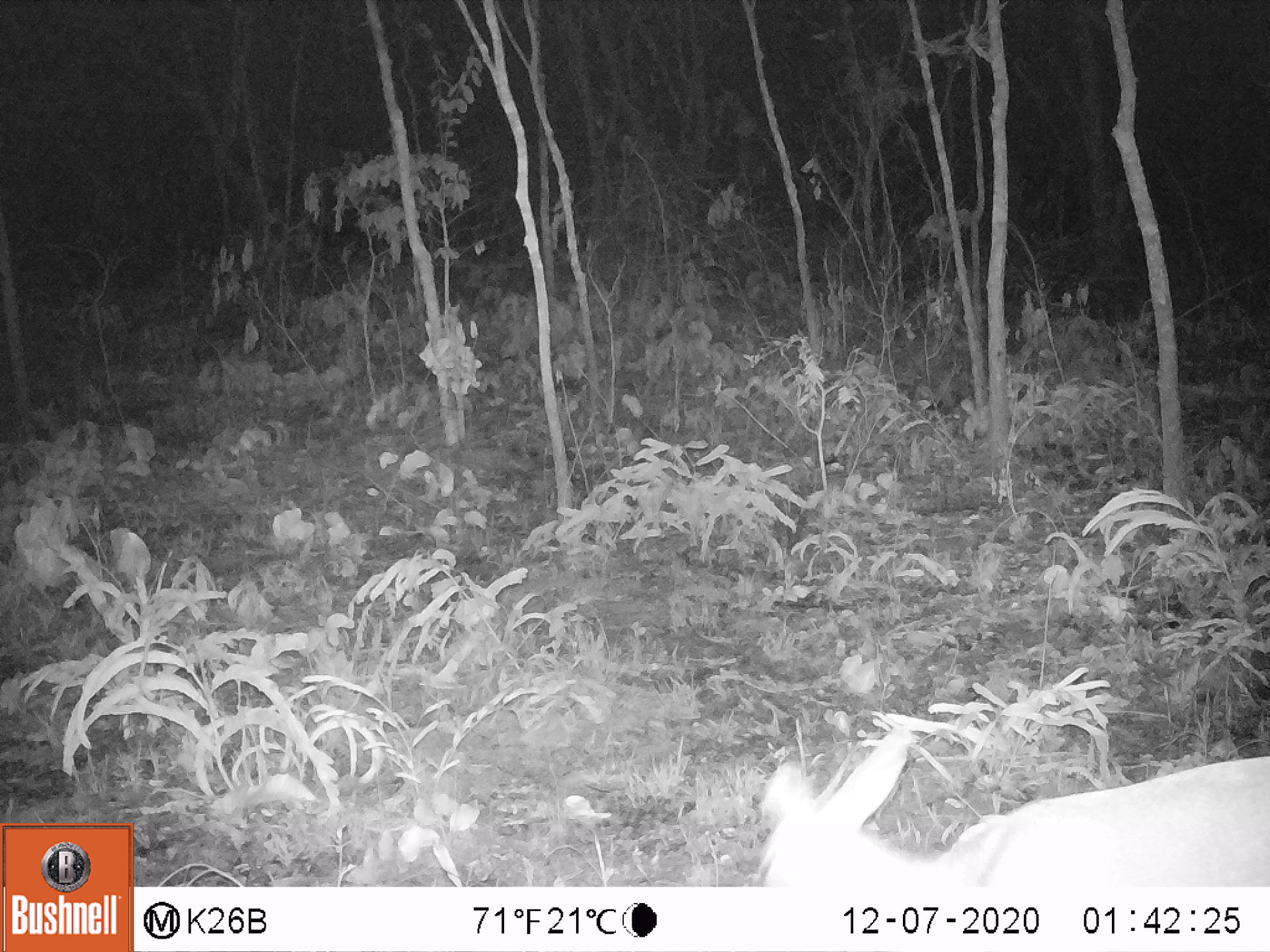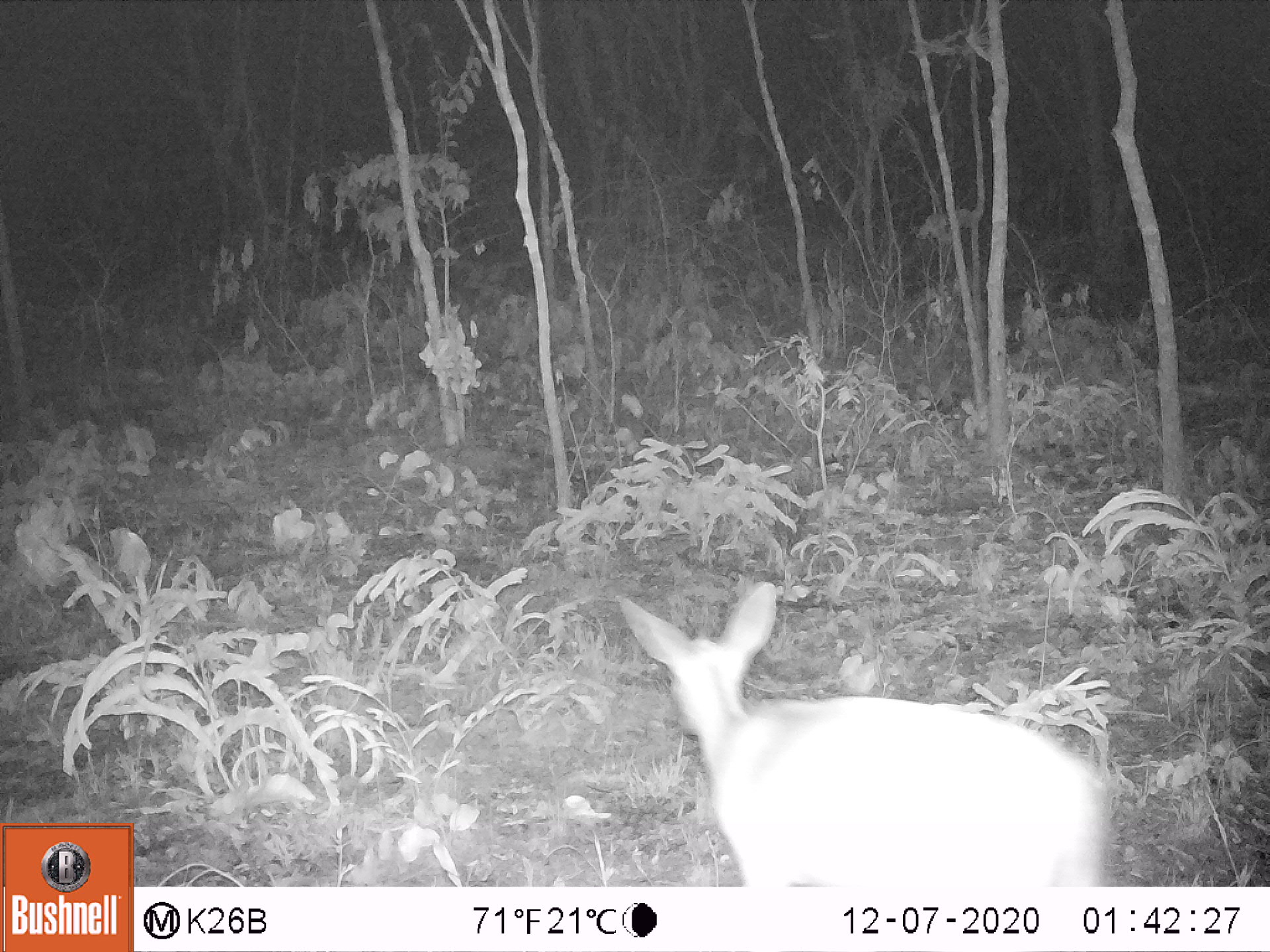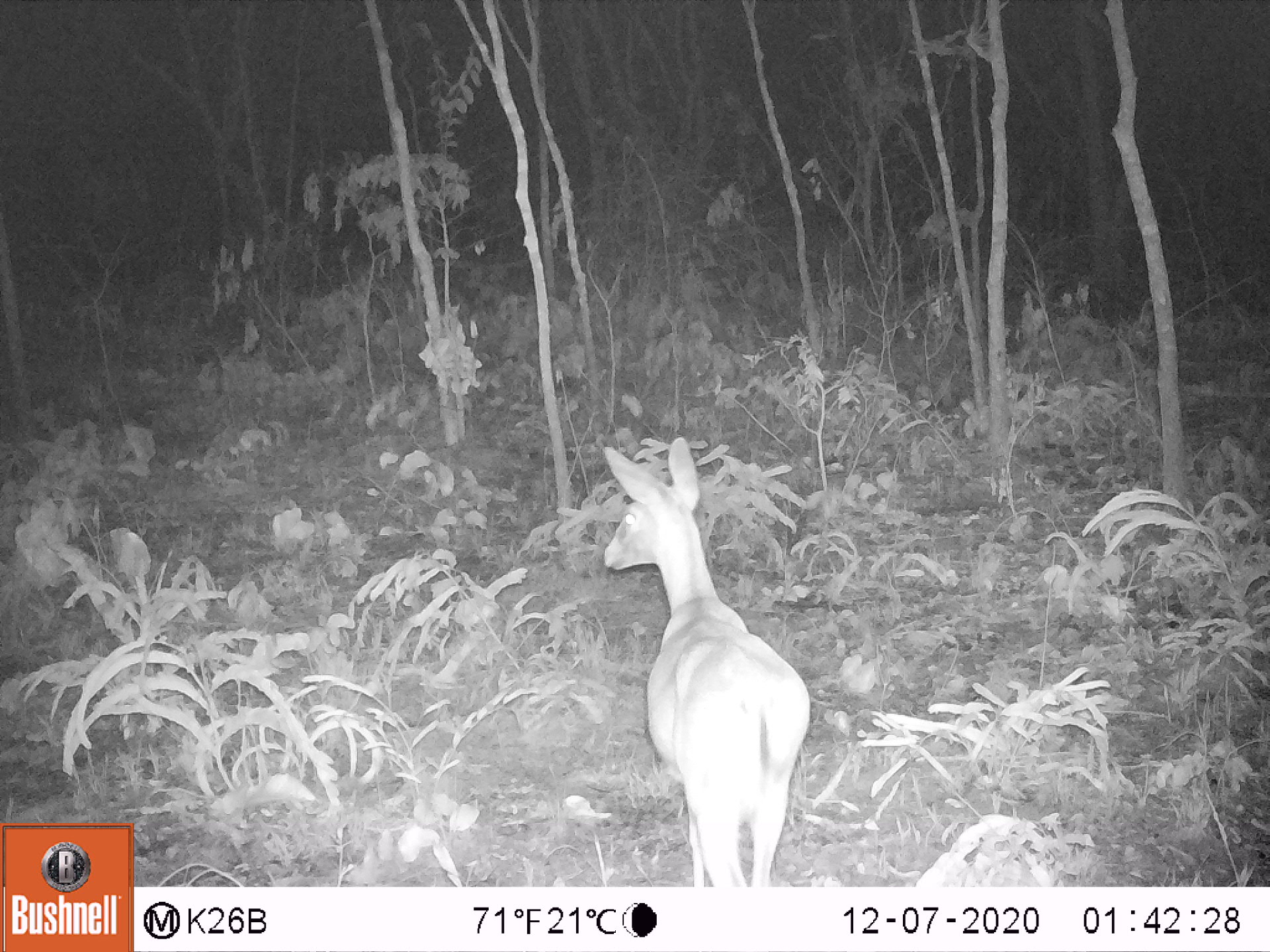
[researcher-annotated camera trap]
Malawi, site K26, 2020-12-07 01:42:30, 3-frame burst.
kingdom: Animalia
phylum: Chordata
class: Mammalia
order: Artiodactyla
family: Bovidae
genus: Sylvicapra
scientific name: Sylvicapra grimmia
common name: common duiker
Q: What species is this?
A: Common duiker (Sylvicapra grimmia).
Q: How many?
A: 1.